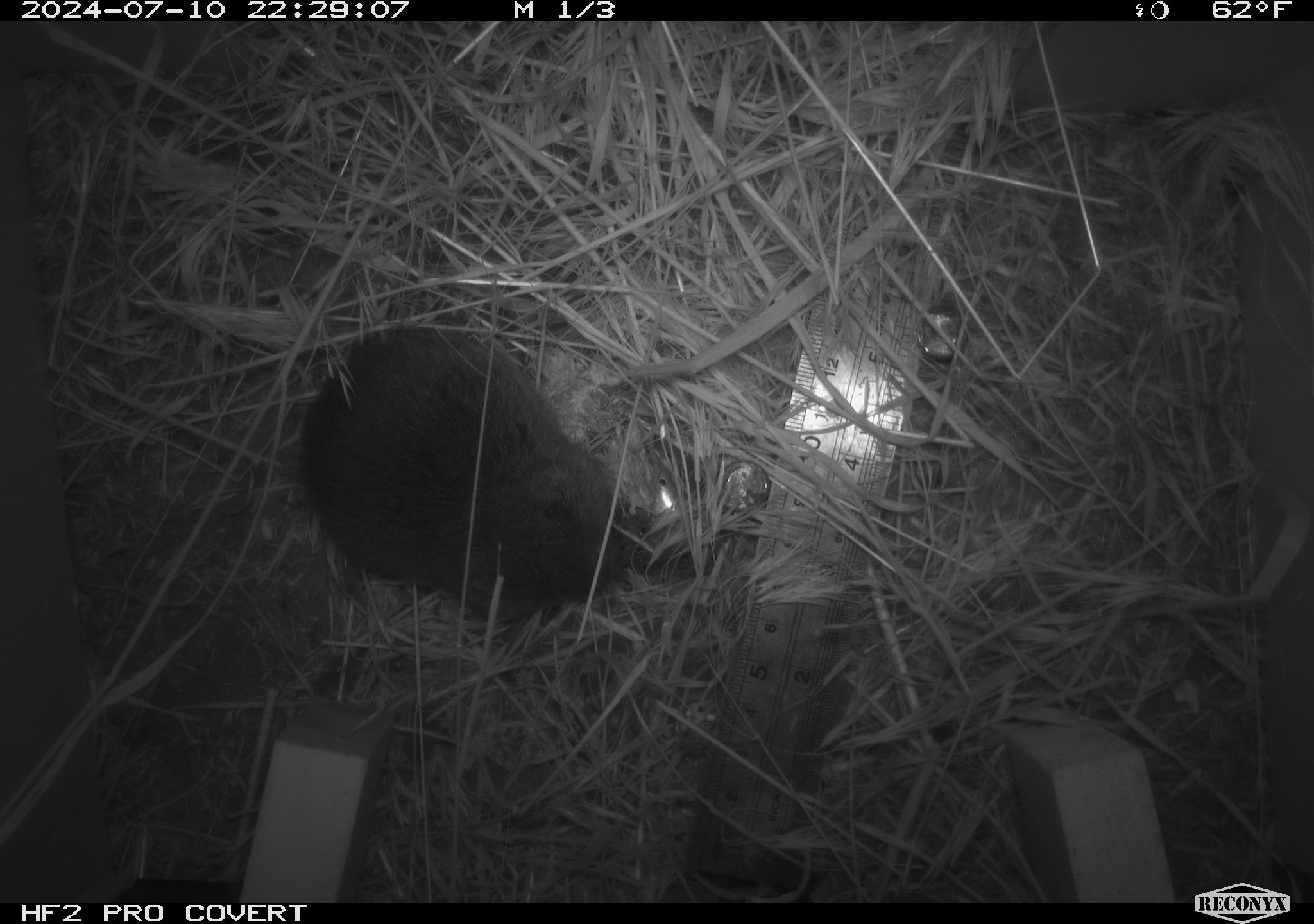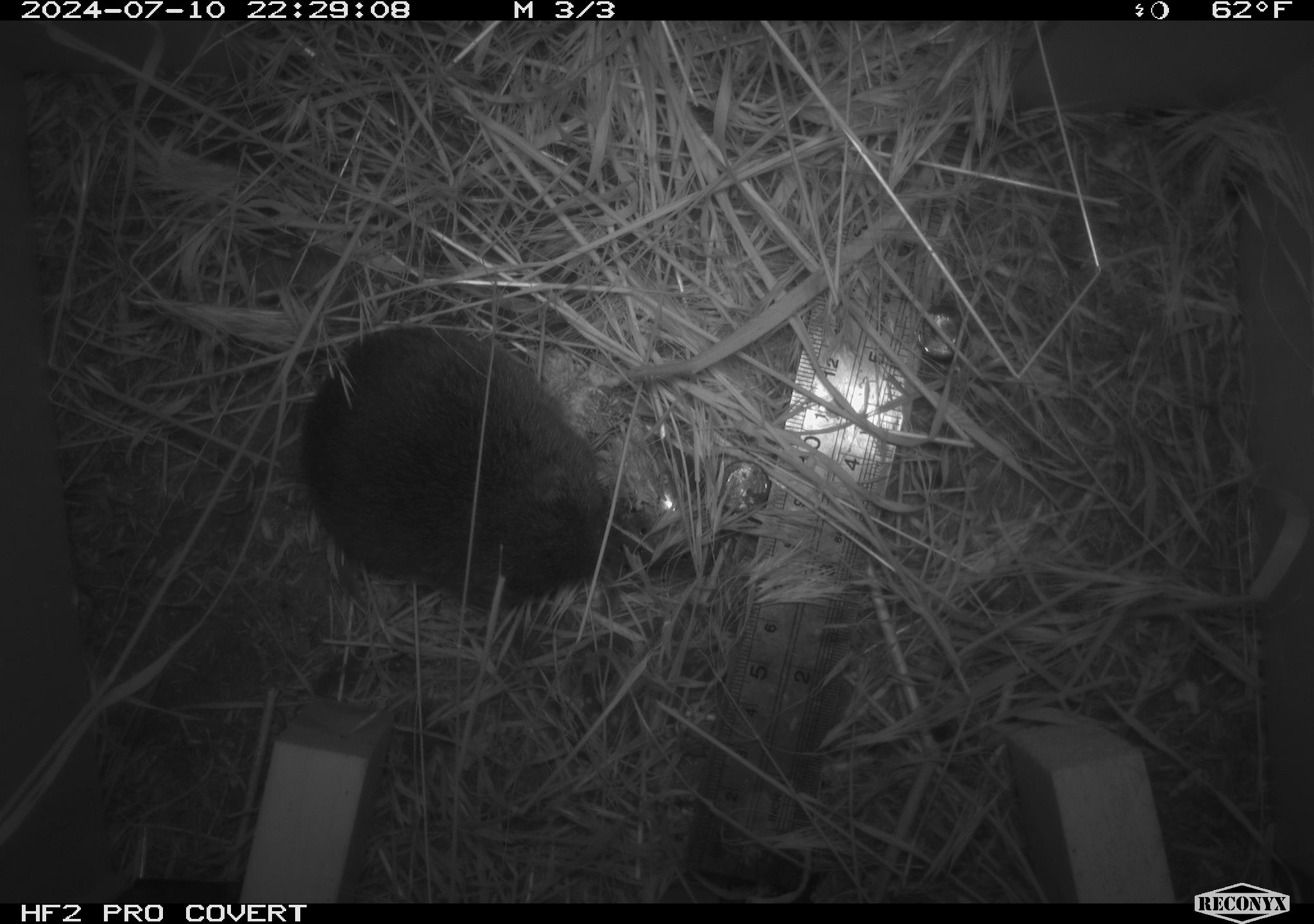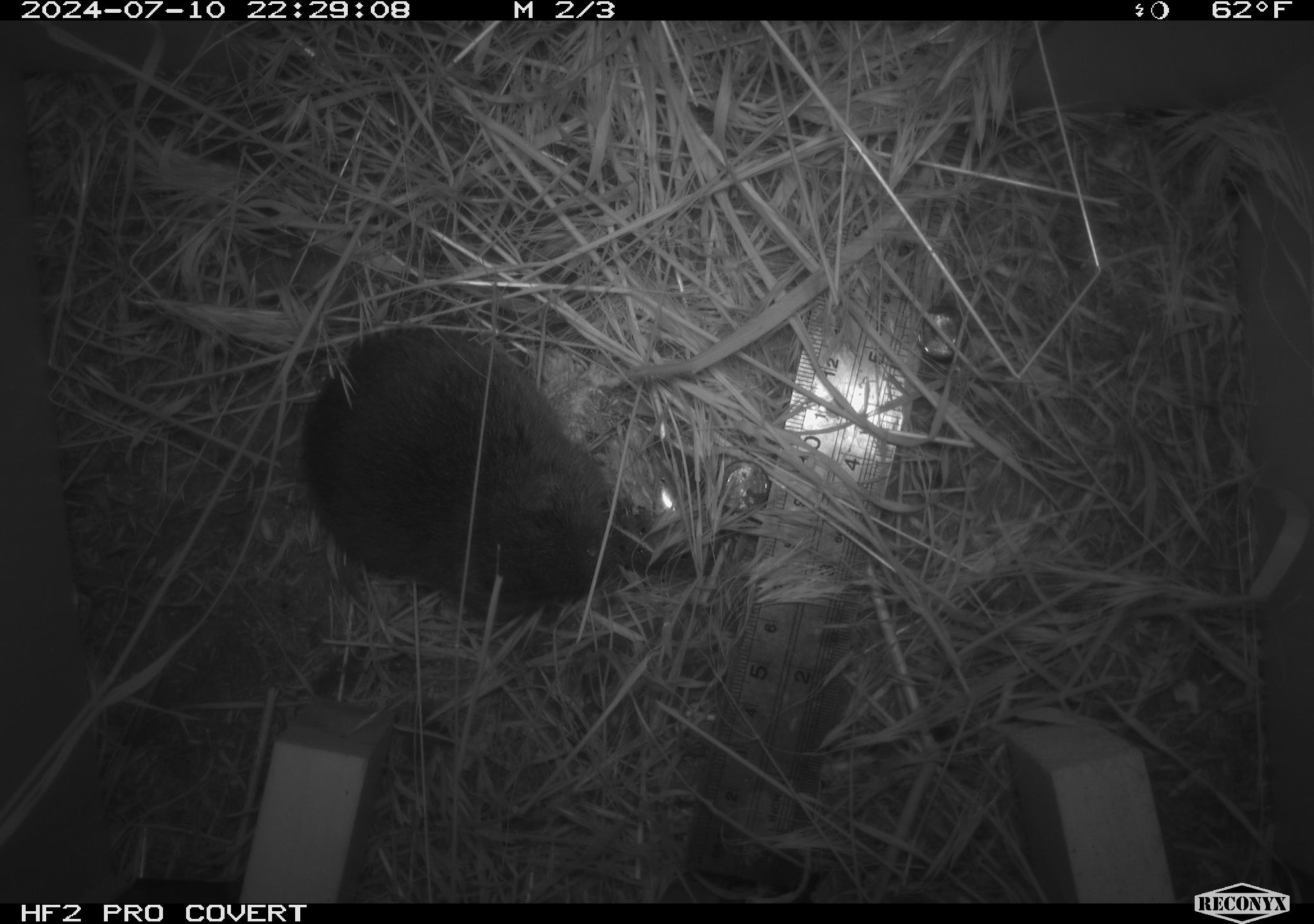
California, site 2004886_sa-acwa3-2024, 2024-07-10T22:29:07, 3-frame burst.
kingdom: Animalia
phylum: Chordata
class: Mammalia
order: Rodentia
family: Cricetidae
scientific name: Arvicolinae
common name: voles, lemmings, and muskrats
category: arvicolinae subfamily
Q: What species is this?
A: Arvicolinae subfamily (voles, lemmings, and muskrats) (Arvicolinae).